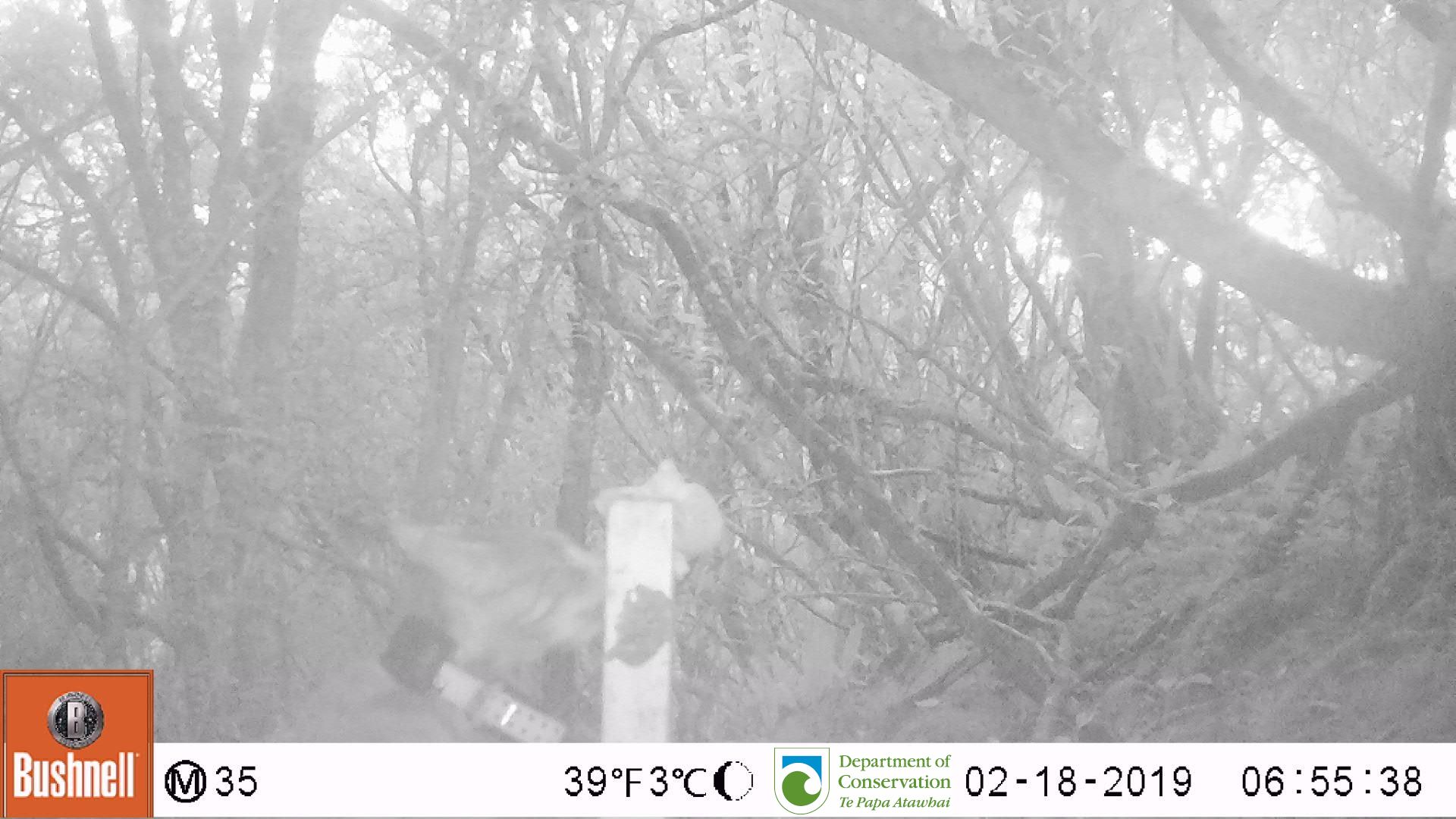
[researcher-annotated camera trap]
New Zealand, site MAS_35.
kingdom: Animalia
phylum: Chordata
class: Mammalia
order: Carnivora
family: Felidae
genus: Felis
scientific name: Felis catus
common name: domestic cat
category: cat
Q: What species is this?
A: Cat (domestic cat) (Felis catus).